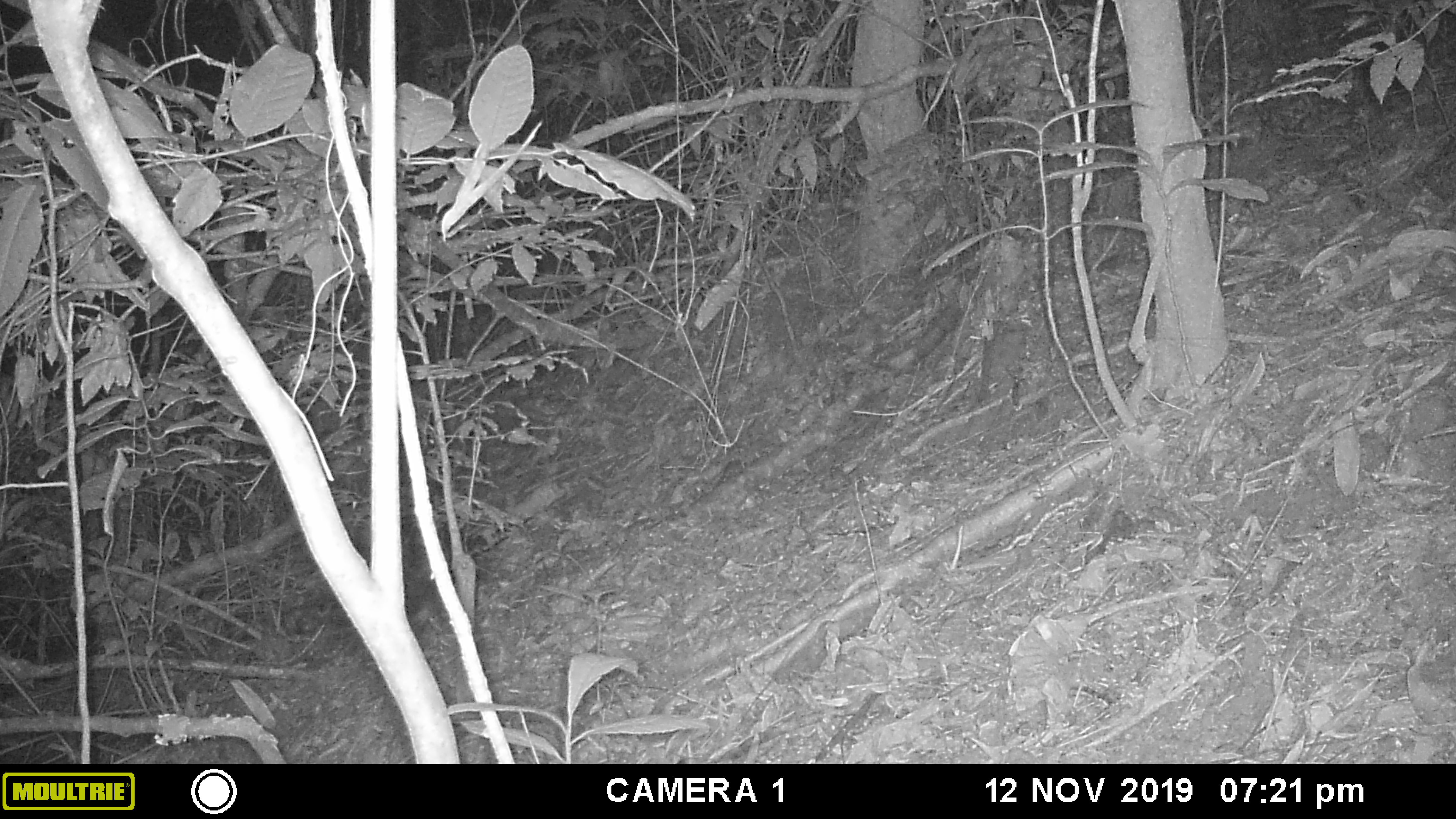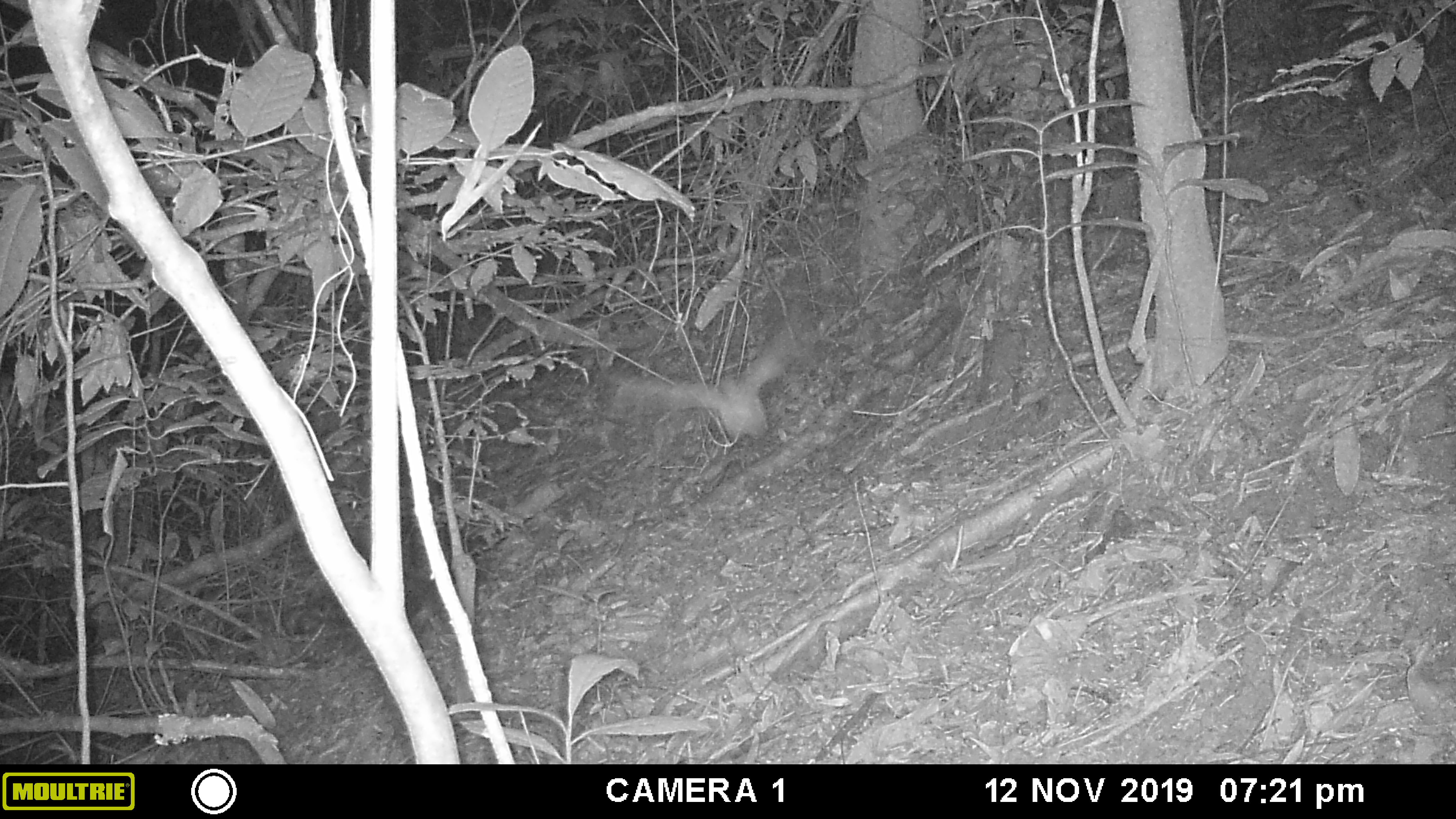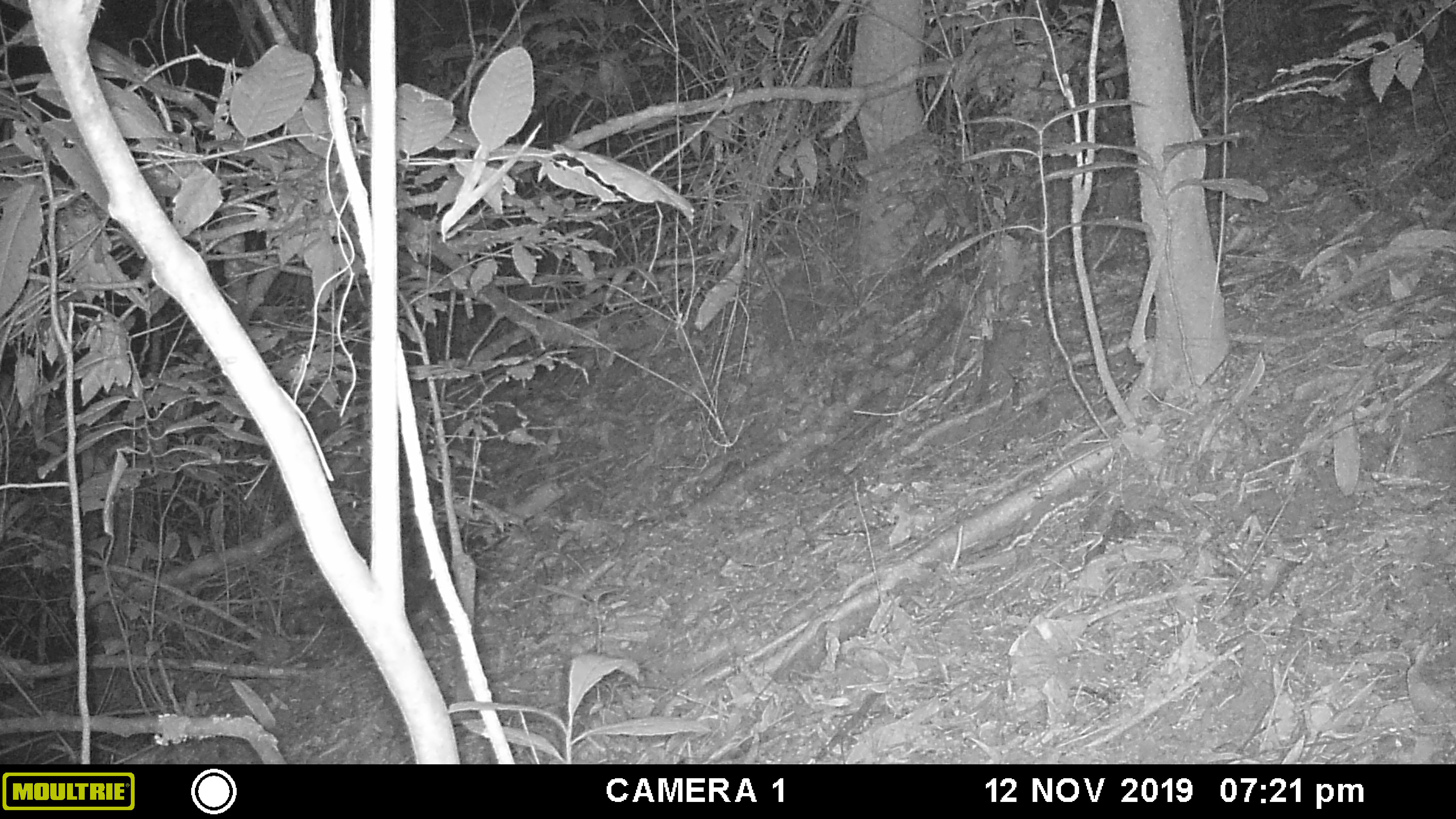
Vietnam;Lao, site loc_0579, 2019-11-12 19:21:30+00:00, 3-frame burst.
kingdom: Animalia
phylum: Chordata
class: Aves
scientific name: Aves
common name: bird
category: unidentified bird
Unidentified bird (bird) (Aves). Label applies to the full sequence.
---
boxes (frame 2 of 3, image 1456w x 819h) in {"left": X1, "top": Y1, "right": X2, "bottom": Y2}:
unidentified bird: {"left": 598, "top": 328, "right": 795, "bottom": 441}